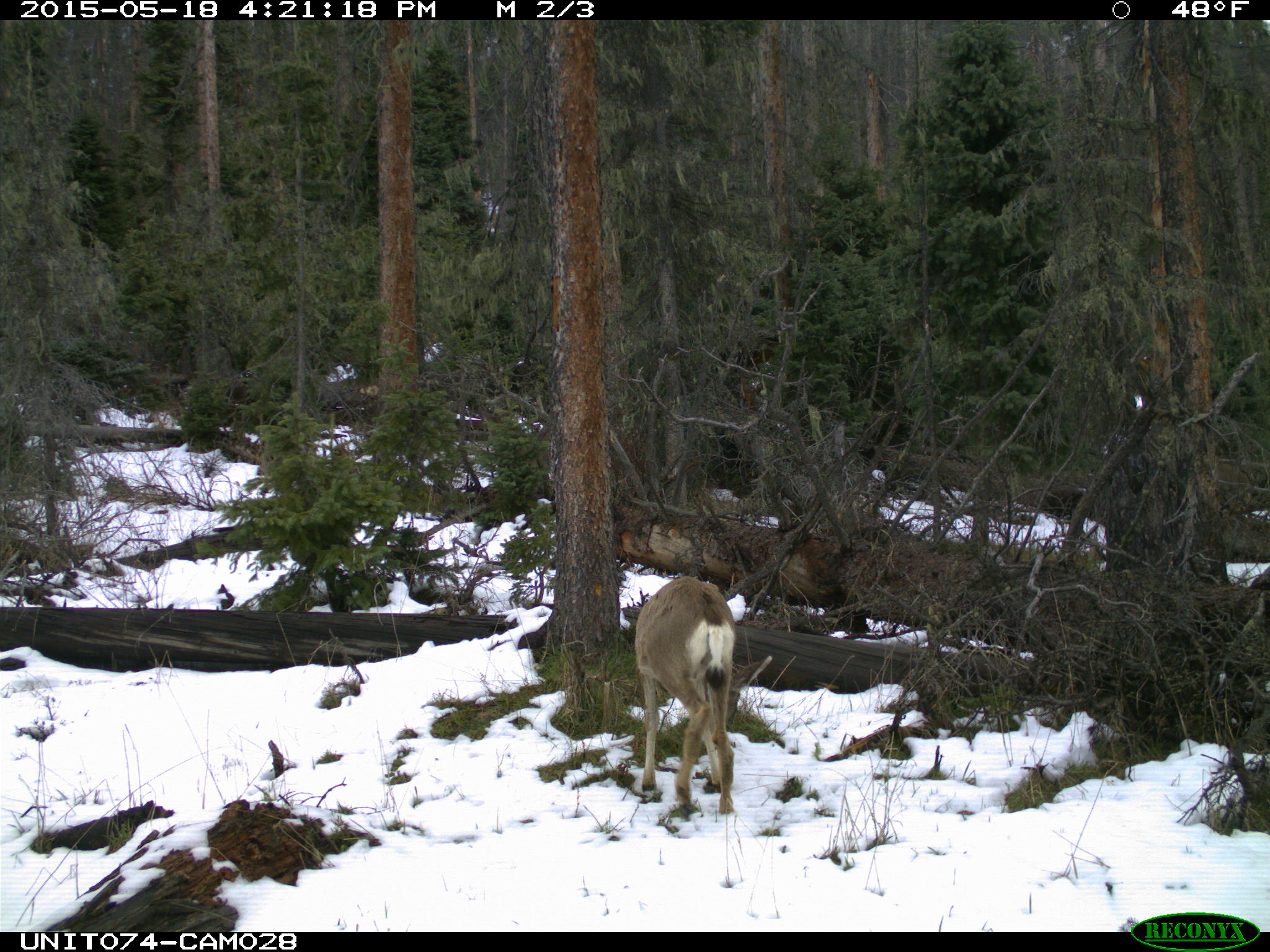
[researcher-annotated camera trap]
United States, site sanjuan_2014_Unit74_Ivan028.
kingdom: Animalia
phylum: Chordata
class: Mammalia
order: Artiodactyla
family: Cervidae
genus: Odocoileus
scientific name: Odocoileus hemionus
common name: mule deer